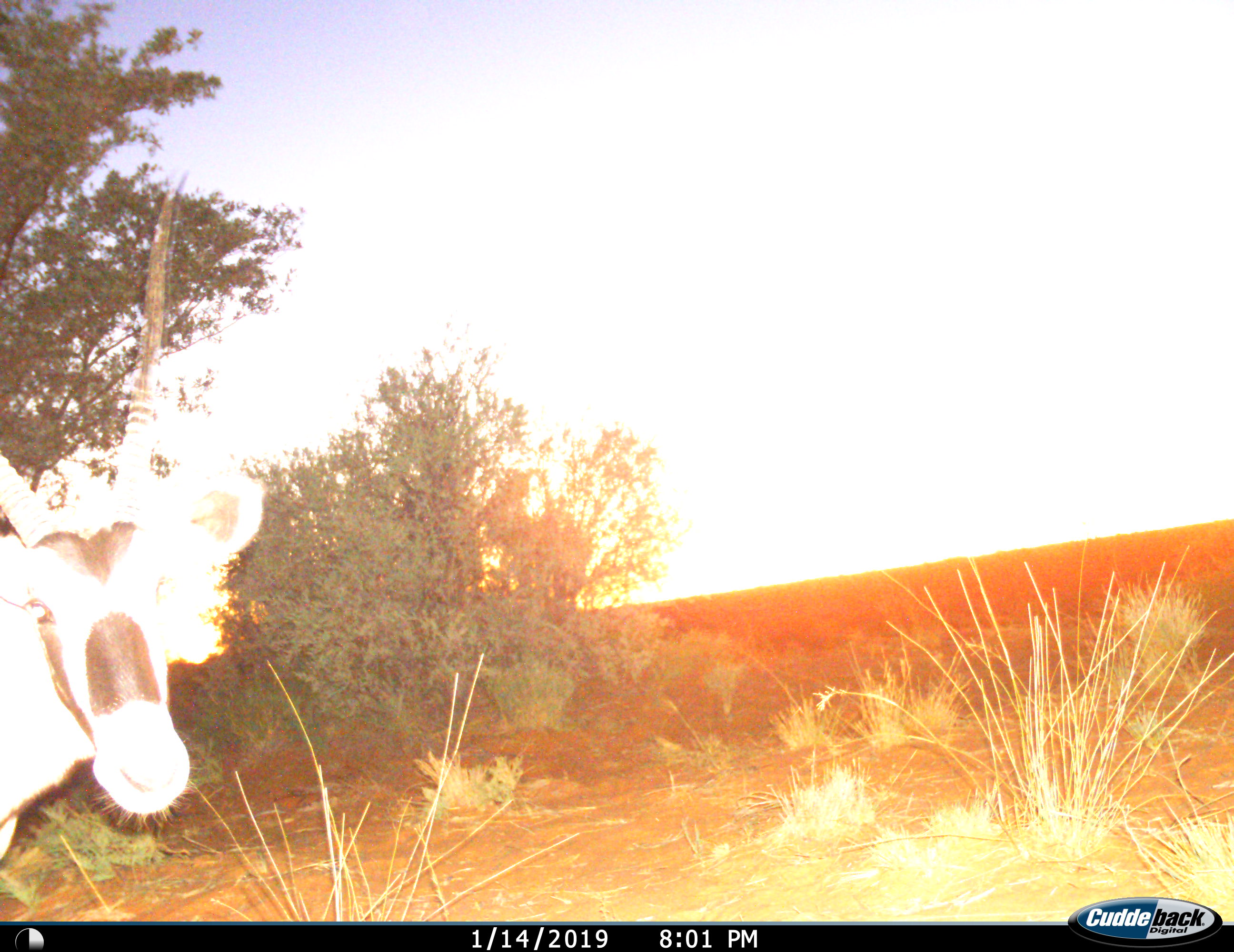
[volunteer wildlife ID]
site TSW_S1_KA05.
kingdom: Animalia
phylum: Chordata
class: Mammalia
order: Artiodactyla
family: Bovidae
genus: Oryx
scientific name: Oryx gazella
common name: gemsbok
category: oryx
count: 1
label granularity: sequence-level